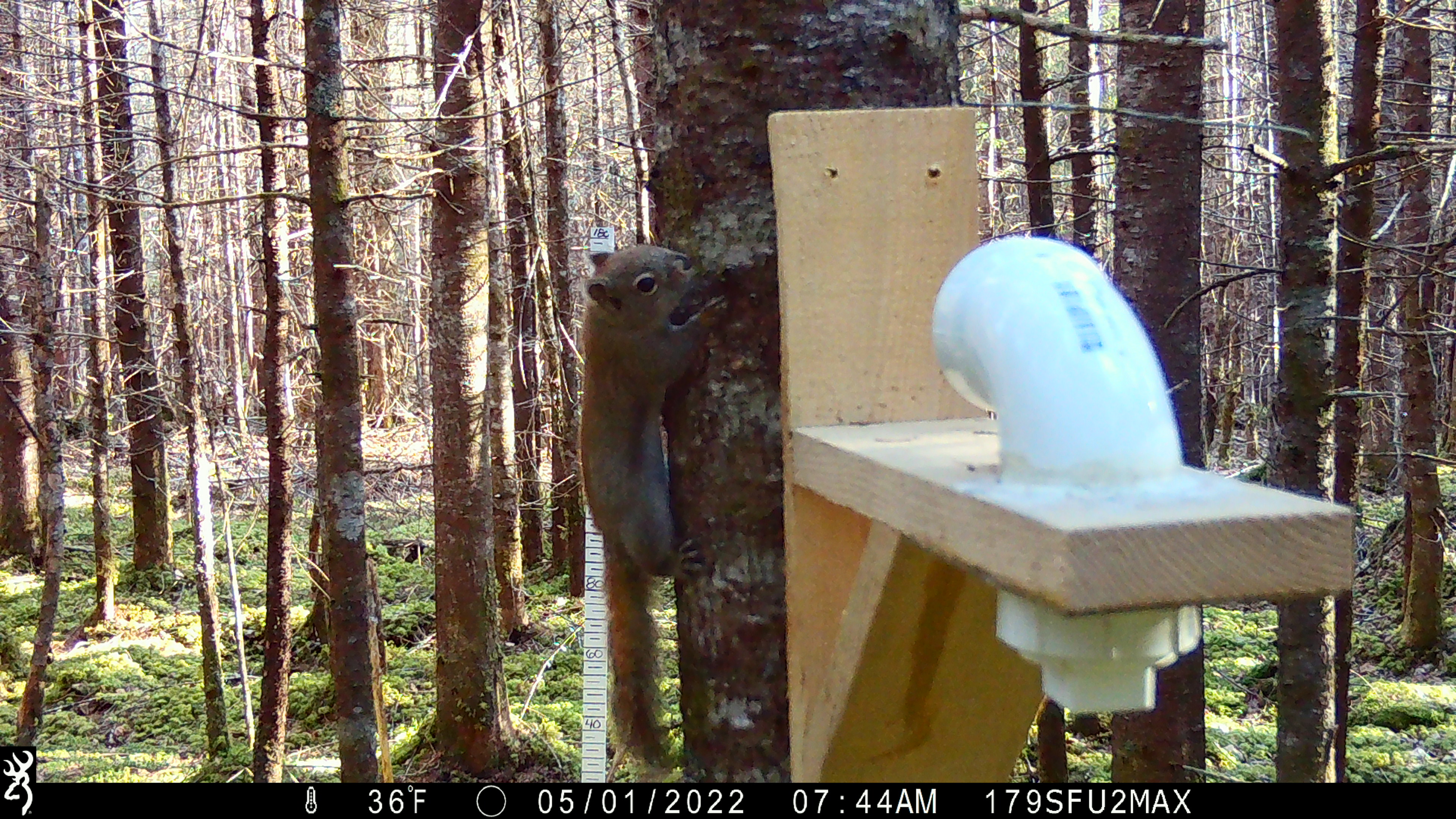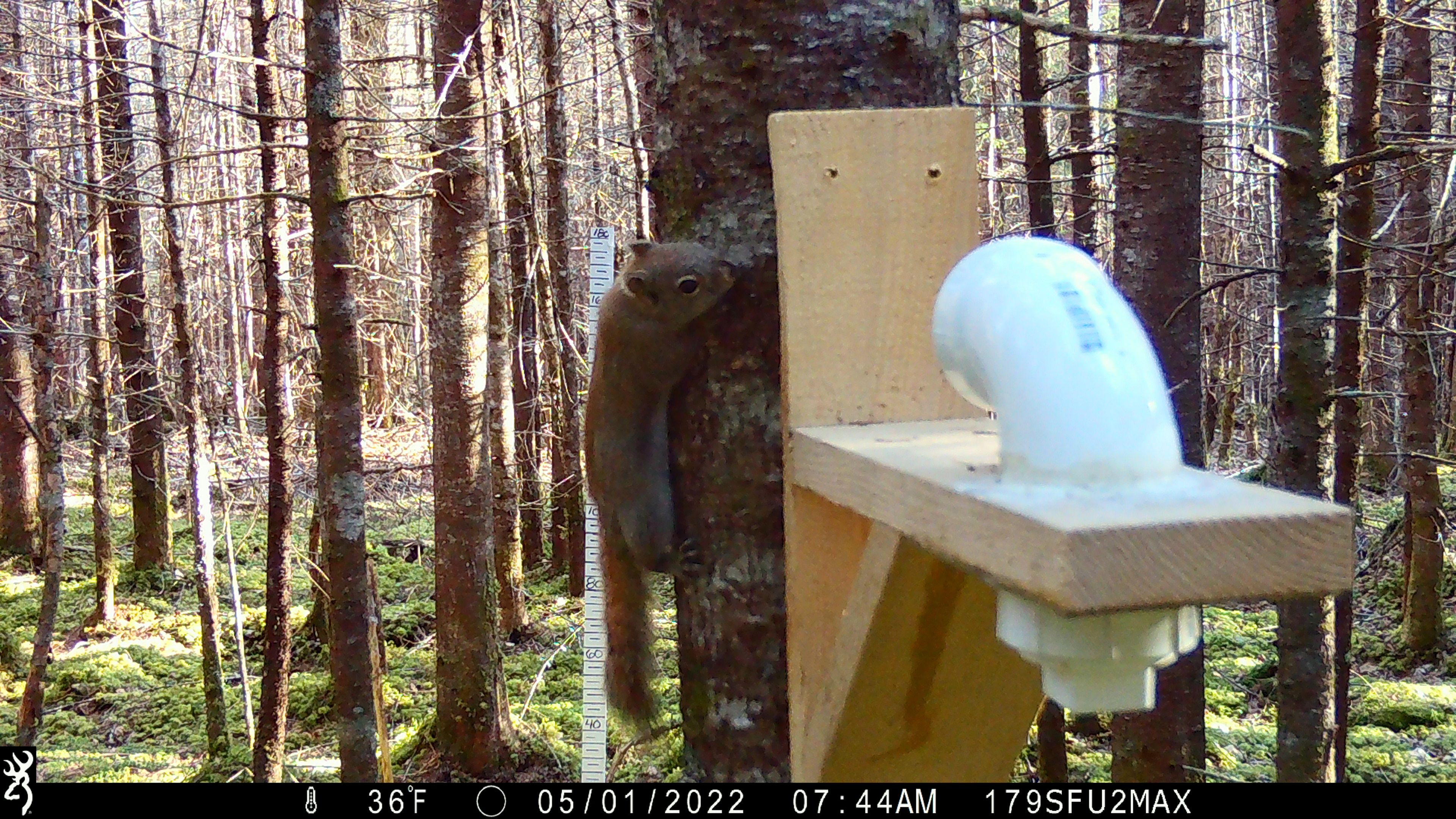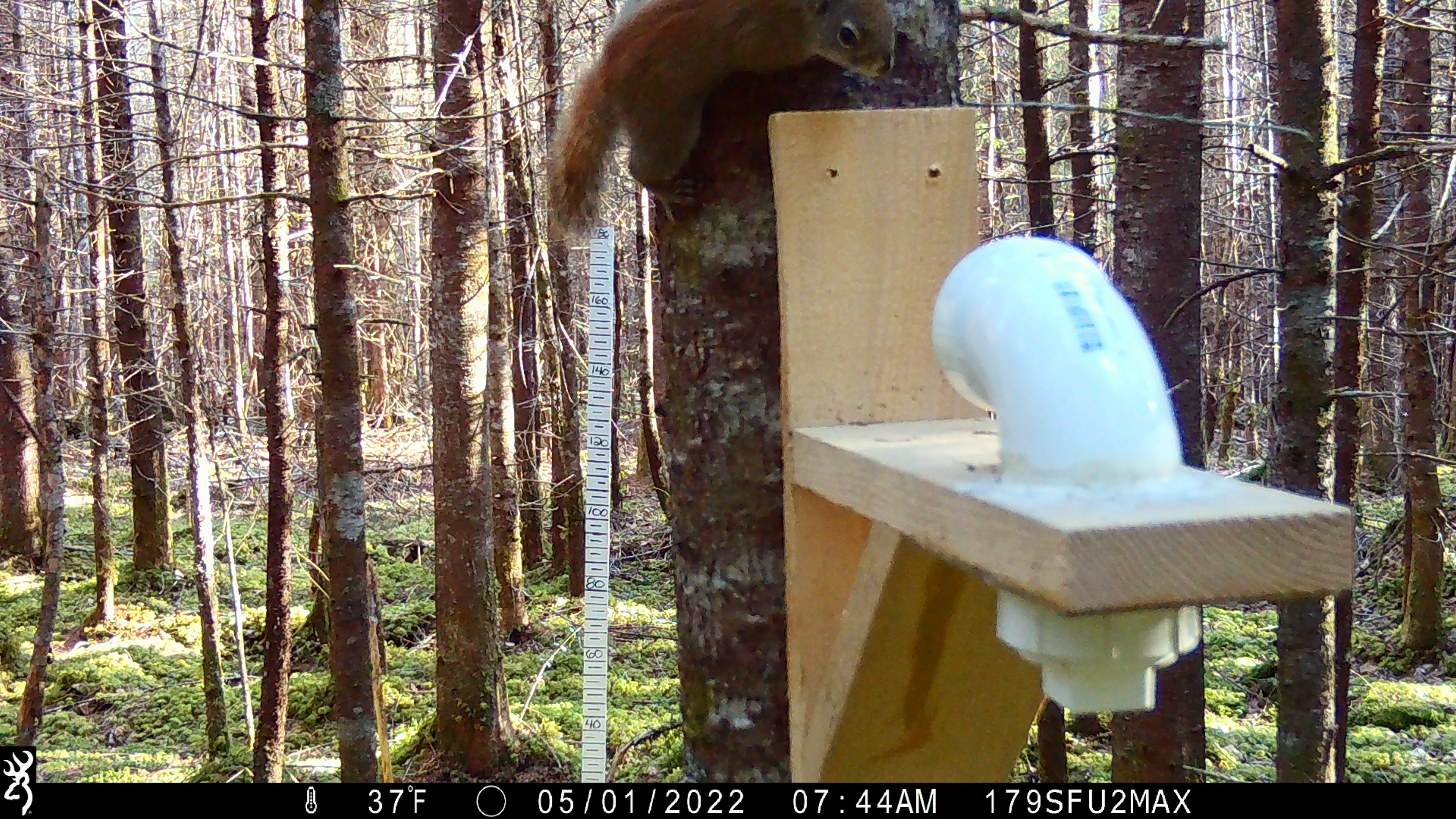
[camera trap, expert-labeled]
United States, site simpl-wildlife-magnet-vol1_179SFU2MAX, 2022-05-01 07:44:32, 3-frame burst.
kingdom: Animalia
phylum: Chordata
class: Mammalia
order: Rodentia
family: Sciuridae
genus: Tamiasciurus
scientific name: Tamiasciurus hudsonicus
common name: red squirrel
Red squirrel (Tamiasciurus hudsonicus).